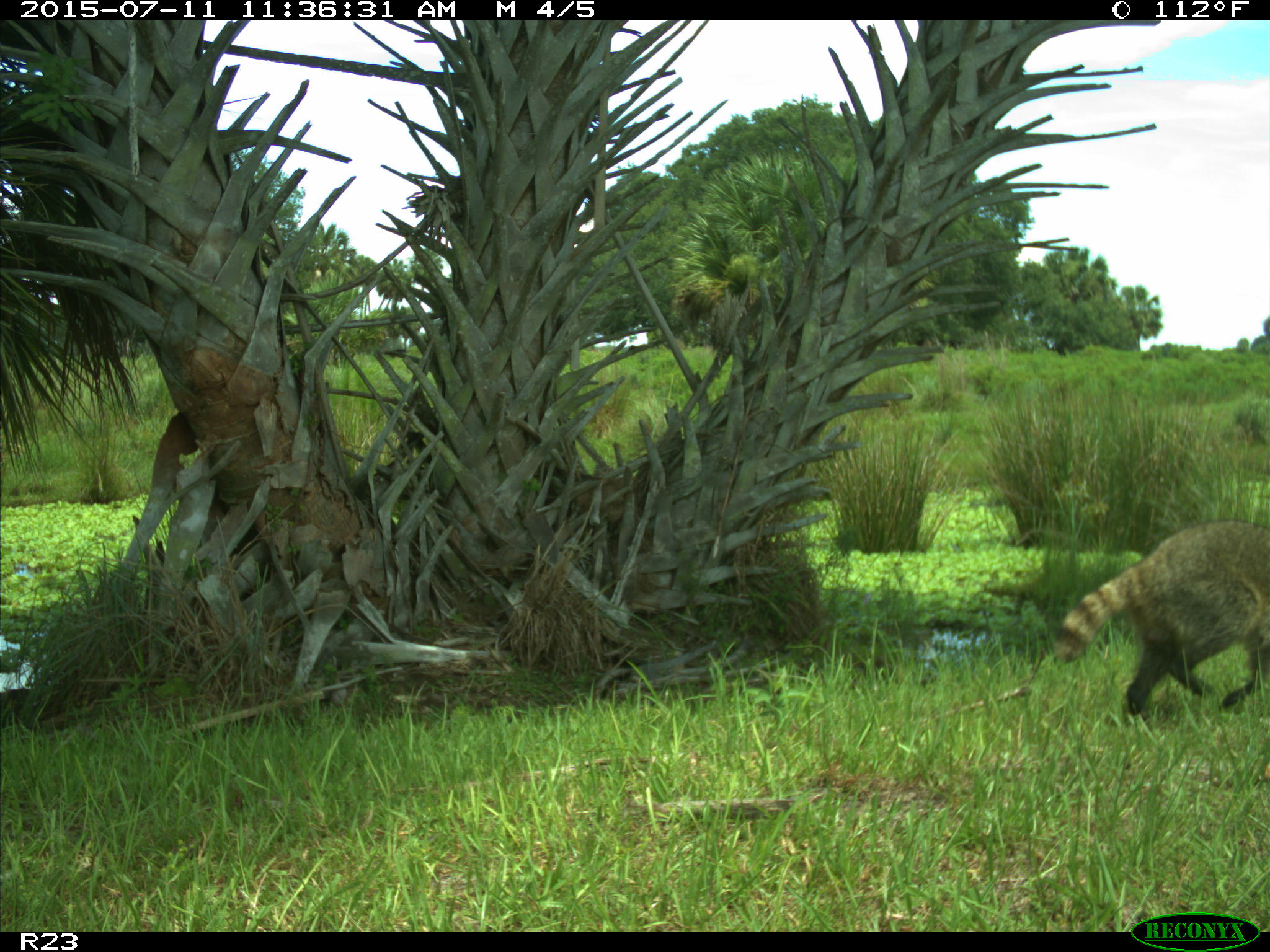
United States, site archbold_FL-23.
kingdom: Animalia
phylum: Chordata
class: Mammalia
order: Artiodactyla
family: Bovidae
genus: Bos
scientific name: Bos taurus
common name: domestic cow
Bos taurus (domestic cow).